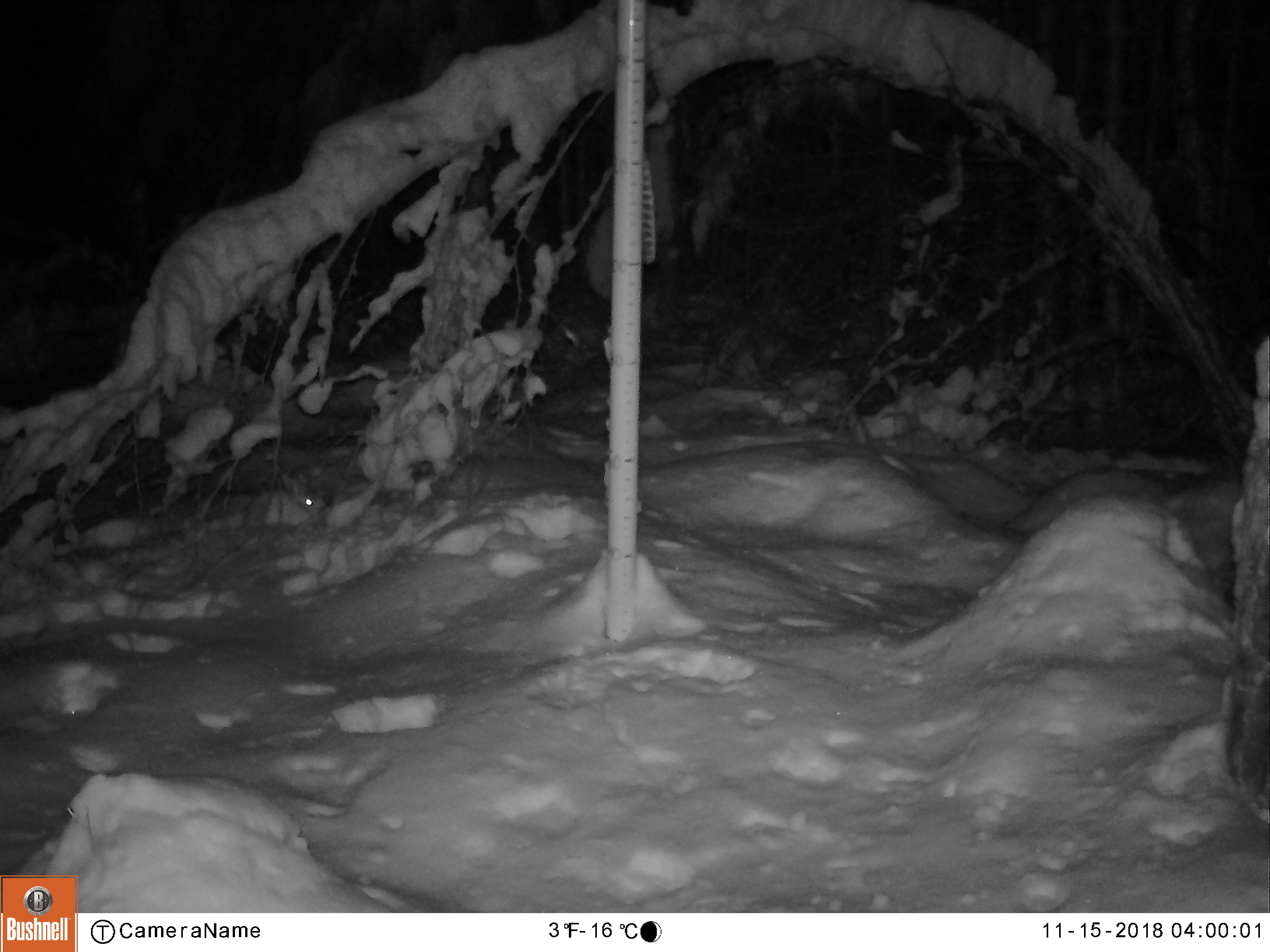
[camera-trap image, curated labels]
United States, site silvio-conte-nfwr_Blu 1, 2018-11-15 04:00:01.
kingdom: Animalia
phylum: Chordata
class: Mammalia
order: Lagomorpha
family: Leporidae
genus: Lepus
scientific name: Lepus americanus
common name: snowshoe hare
Snowshoe hare (Lepus americanus).